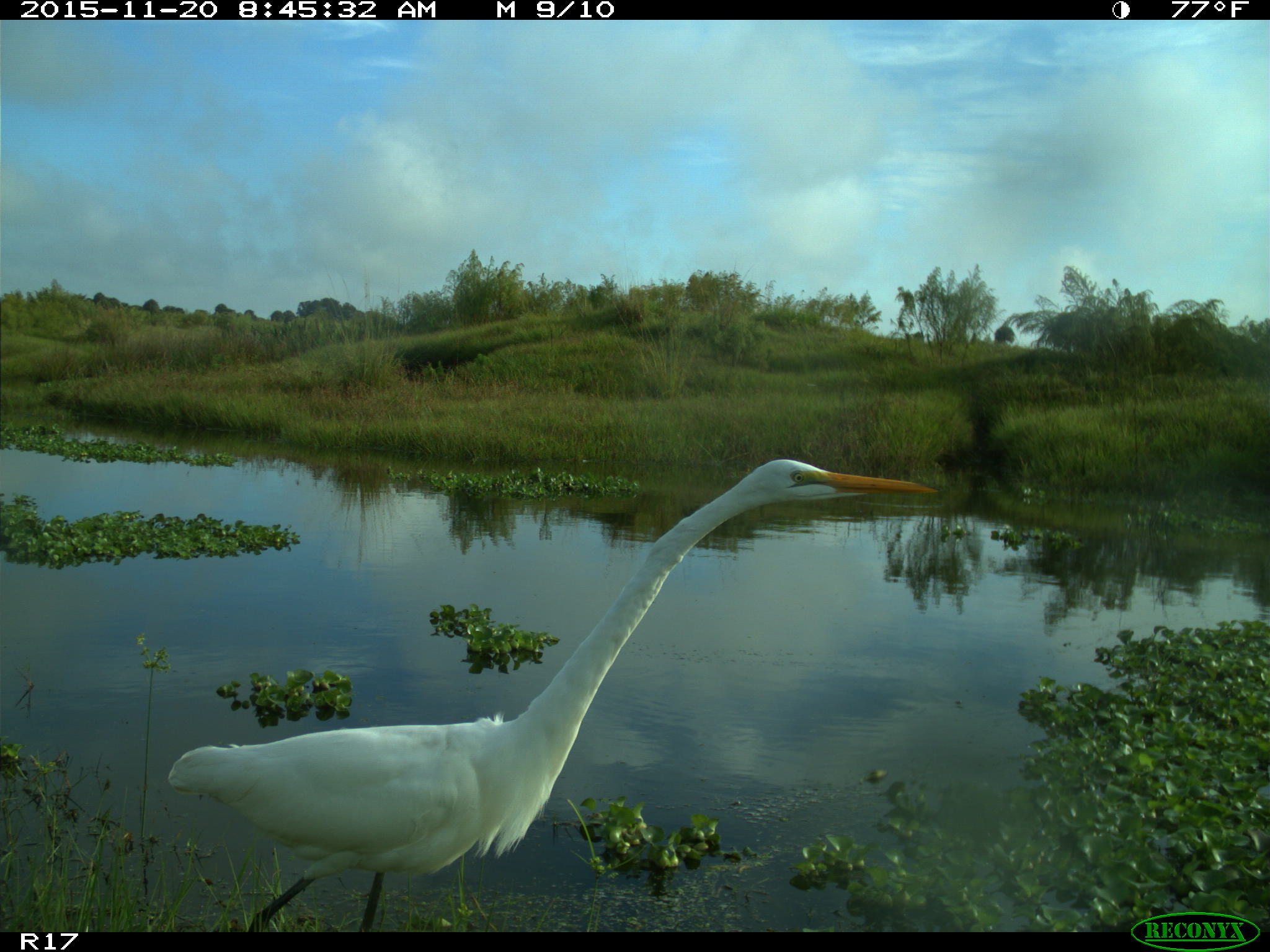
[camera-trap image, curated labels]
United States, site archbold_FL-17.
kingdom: Animalia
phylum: Chordata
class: Aves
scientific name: Aves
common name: birds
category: unidentified bird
Unidentified bird (birds) (Aves).